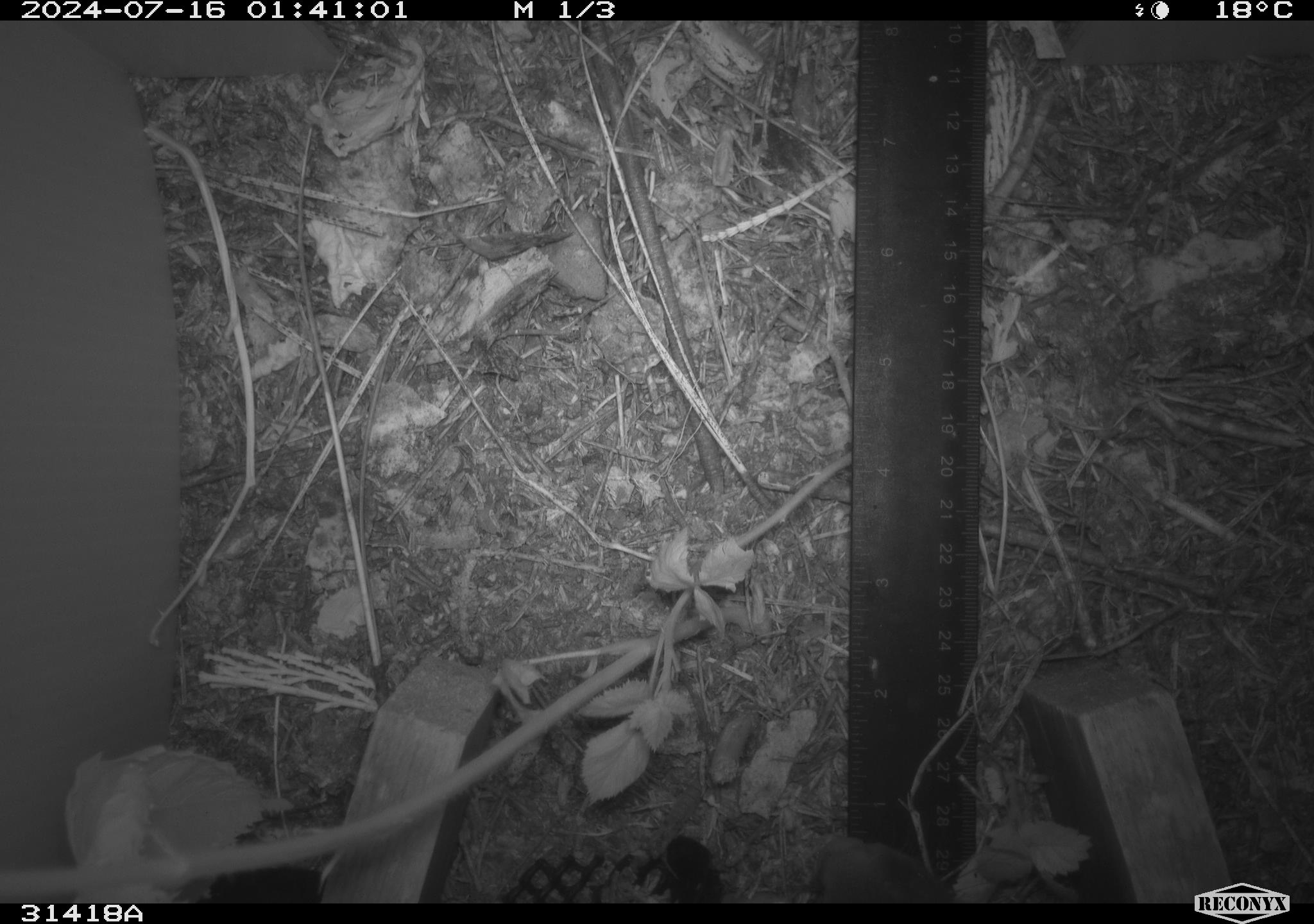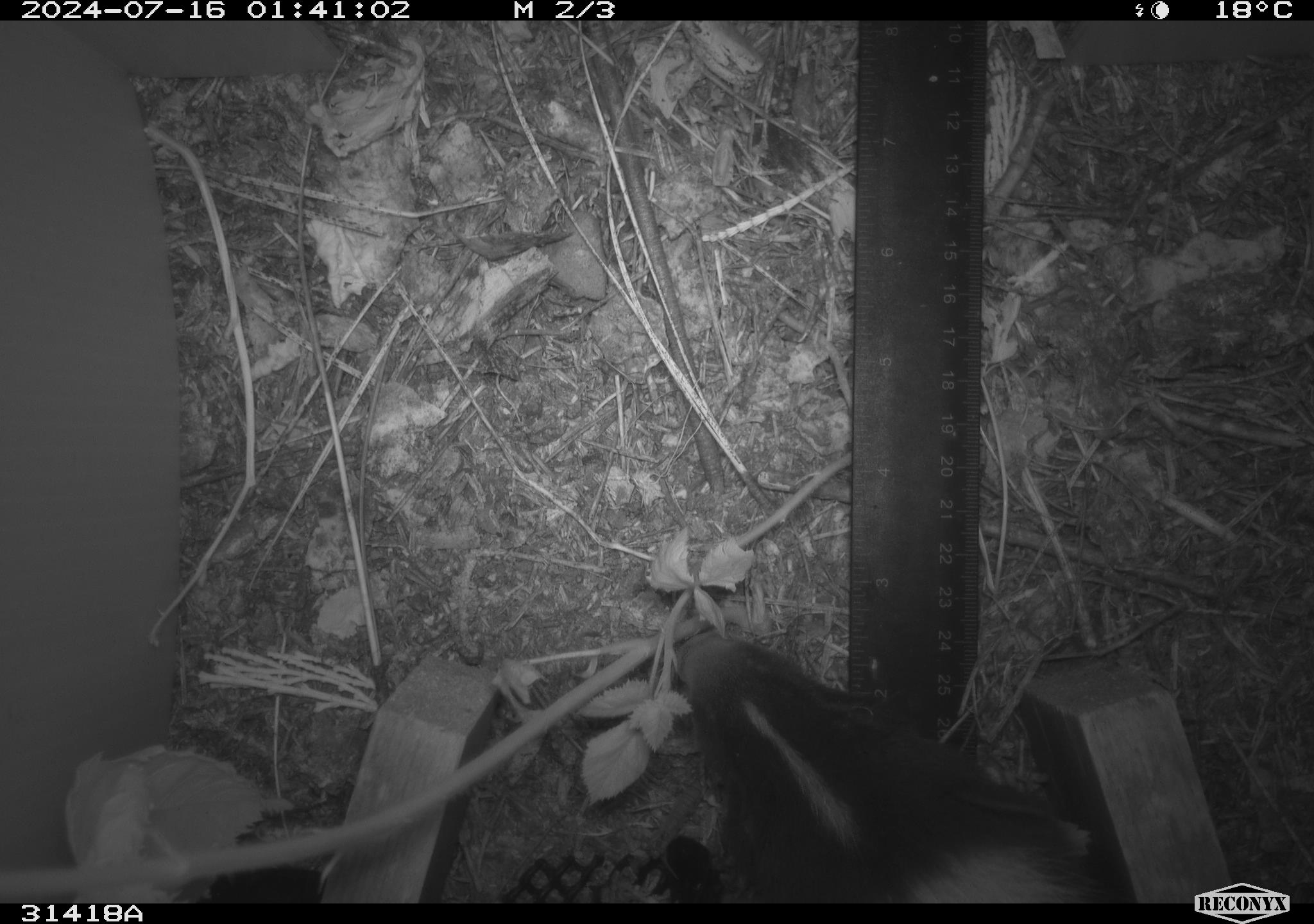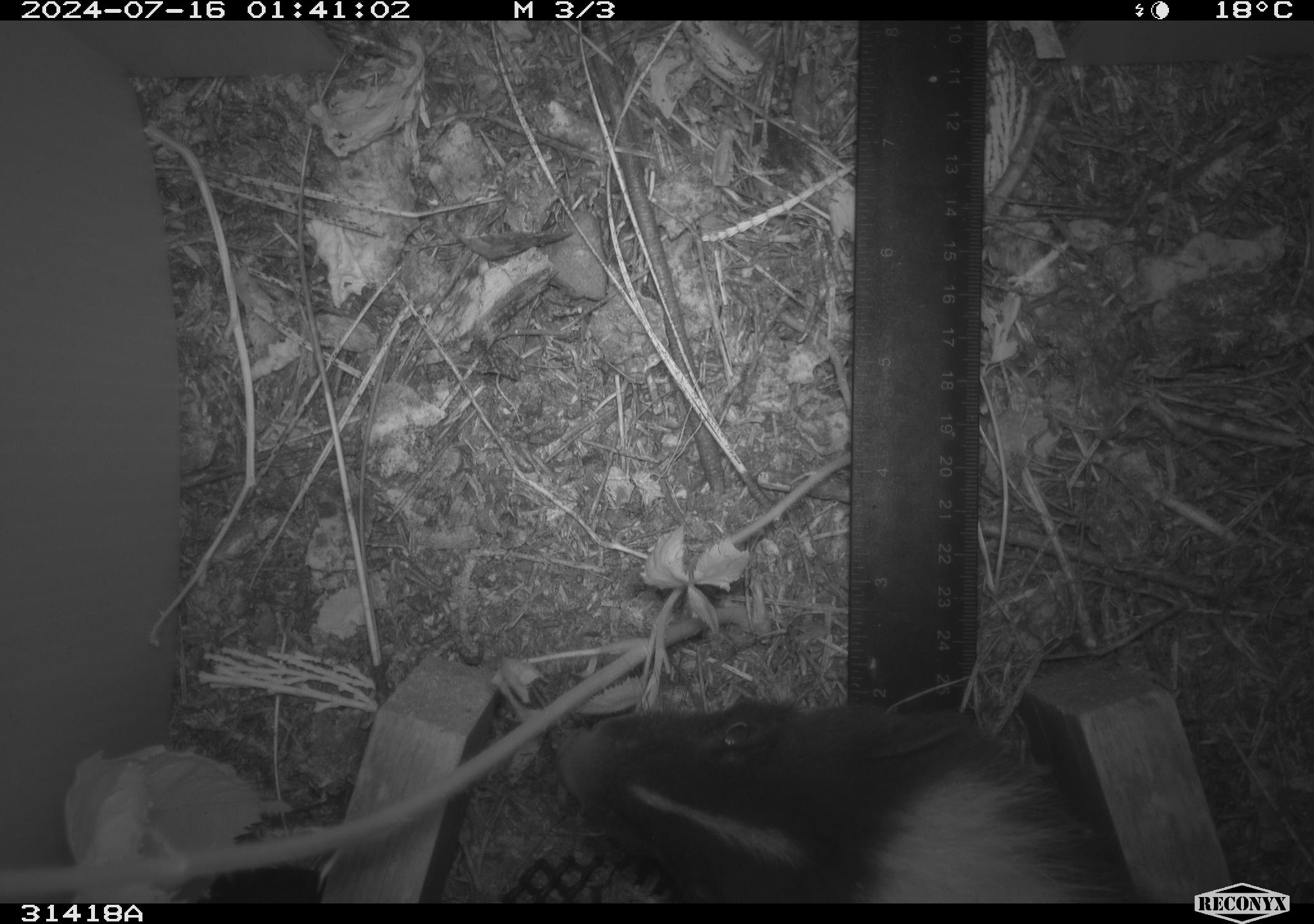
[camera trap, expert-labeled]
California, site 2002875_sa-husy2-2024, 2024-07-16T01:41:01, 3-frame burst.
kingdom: Animalia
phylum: Chordata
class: Mammalia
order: Carnivora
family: Mephitidae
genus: Mephitis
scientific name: Mephitis mephitis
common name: striped skunk